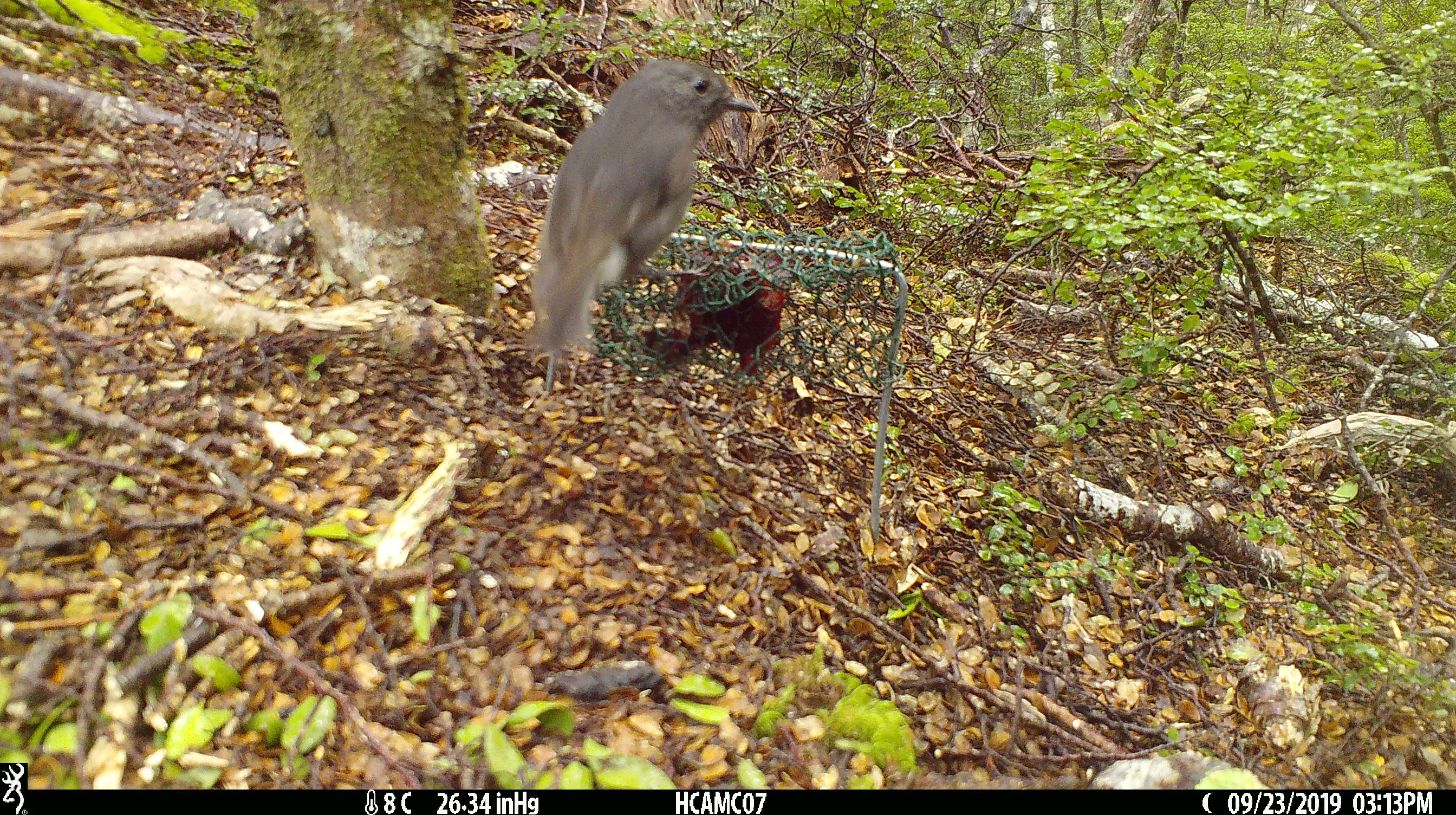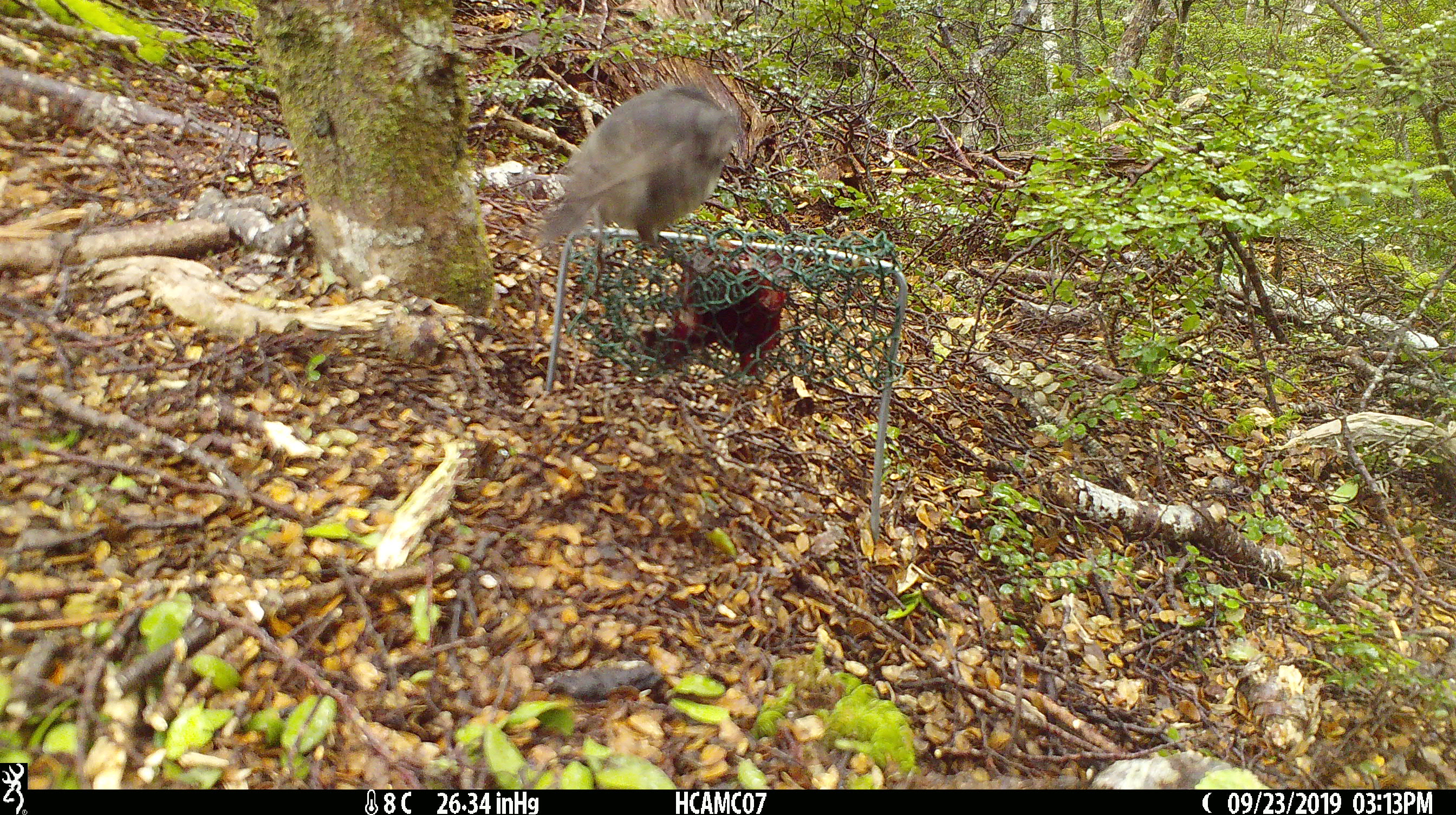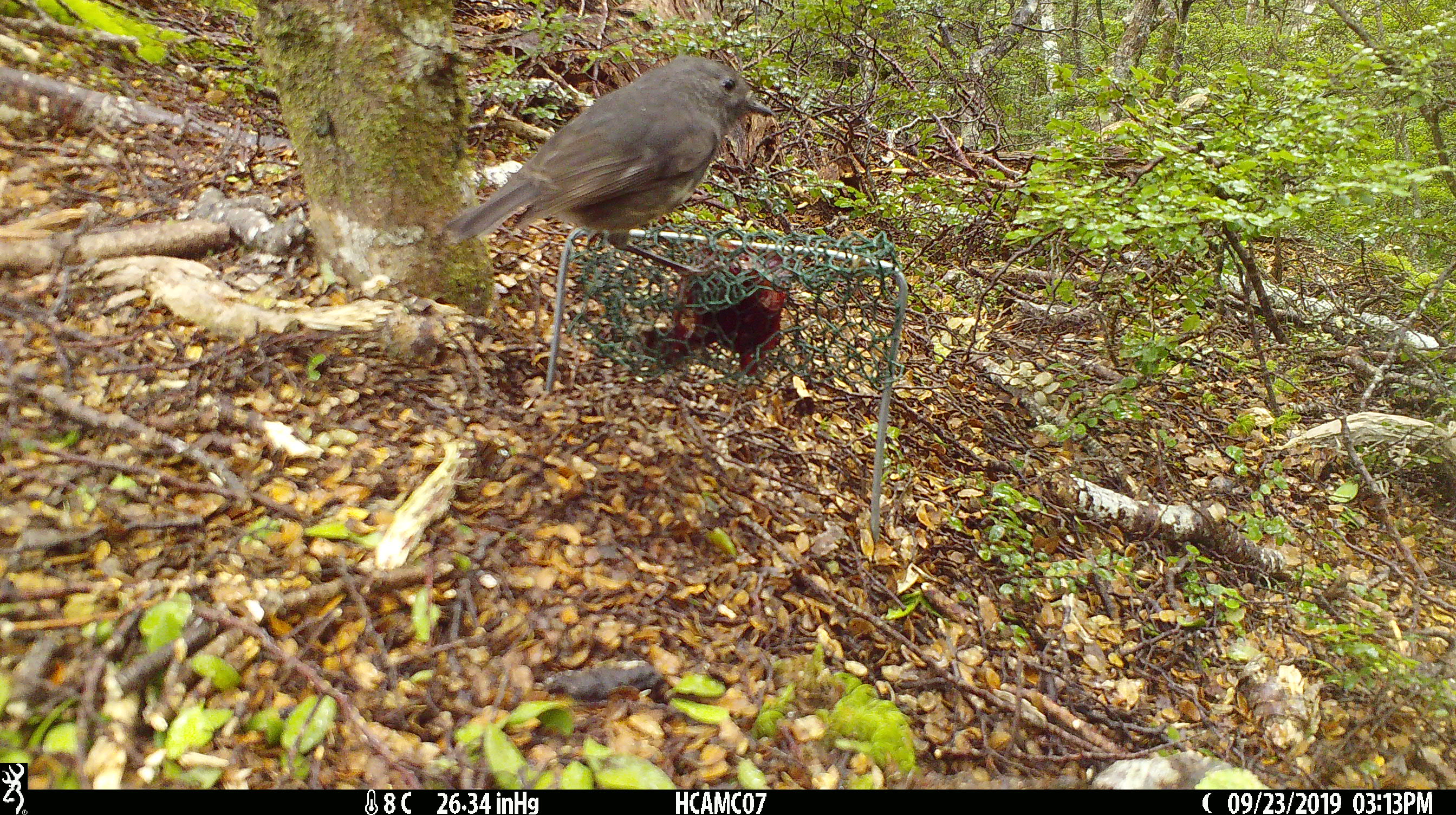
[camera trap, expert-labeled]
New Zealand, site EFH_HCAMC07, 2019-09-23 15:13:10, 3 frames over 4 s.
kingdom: Animalia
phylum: Chordata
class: Aves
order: Passeriformes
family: Petroicidae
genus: Petroica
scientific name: Petroica australis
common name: new zealand robin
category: robin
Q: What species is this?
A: Robin (new zealand robin) (Petroica australis).